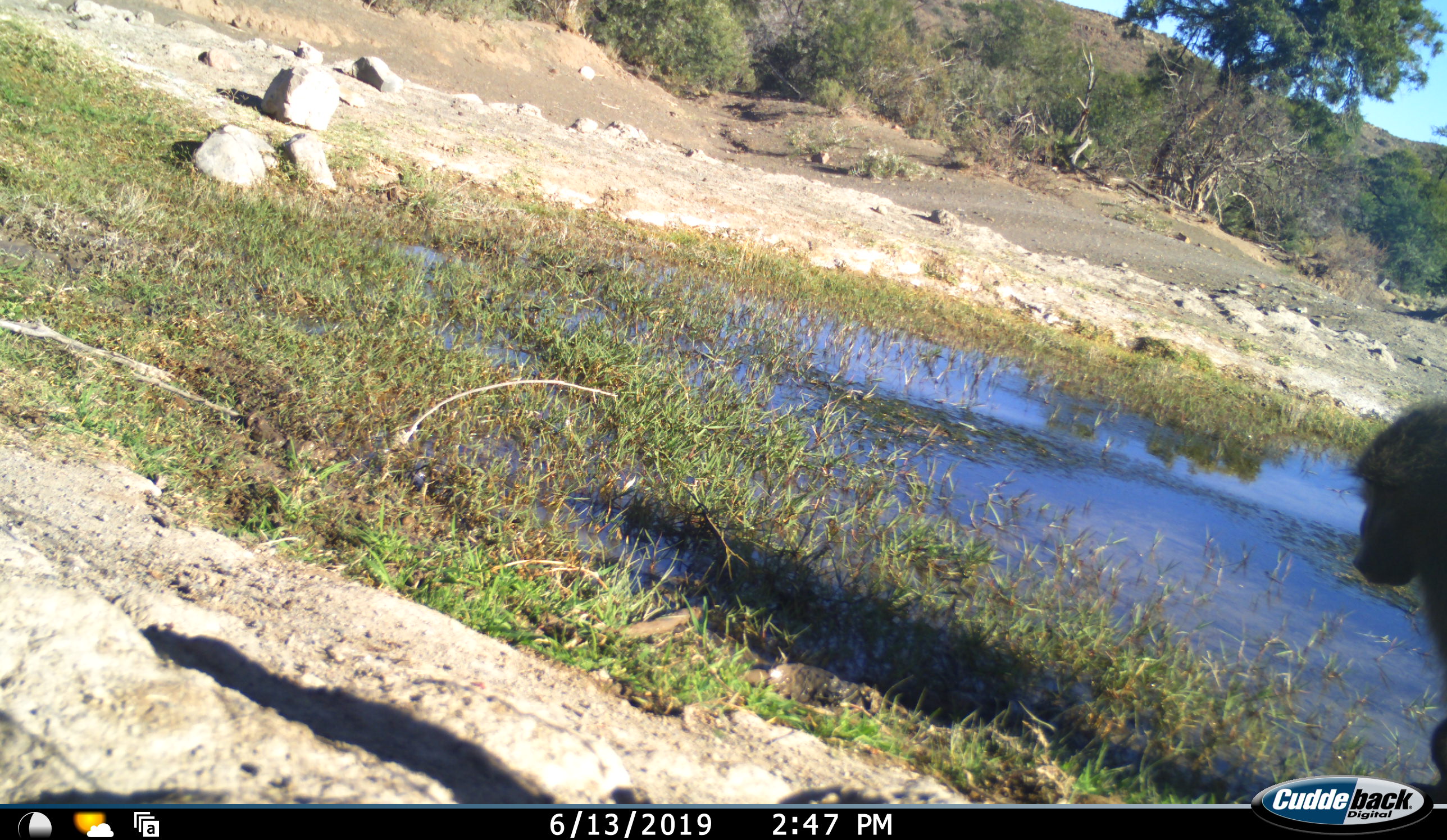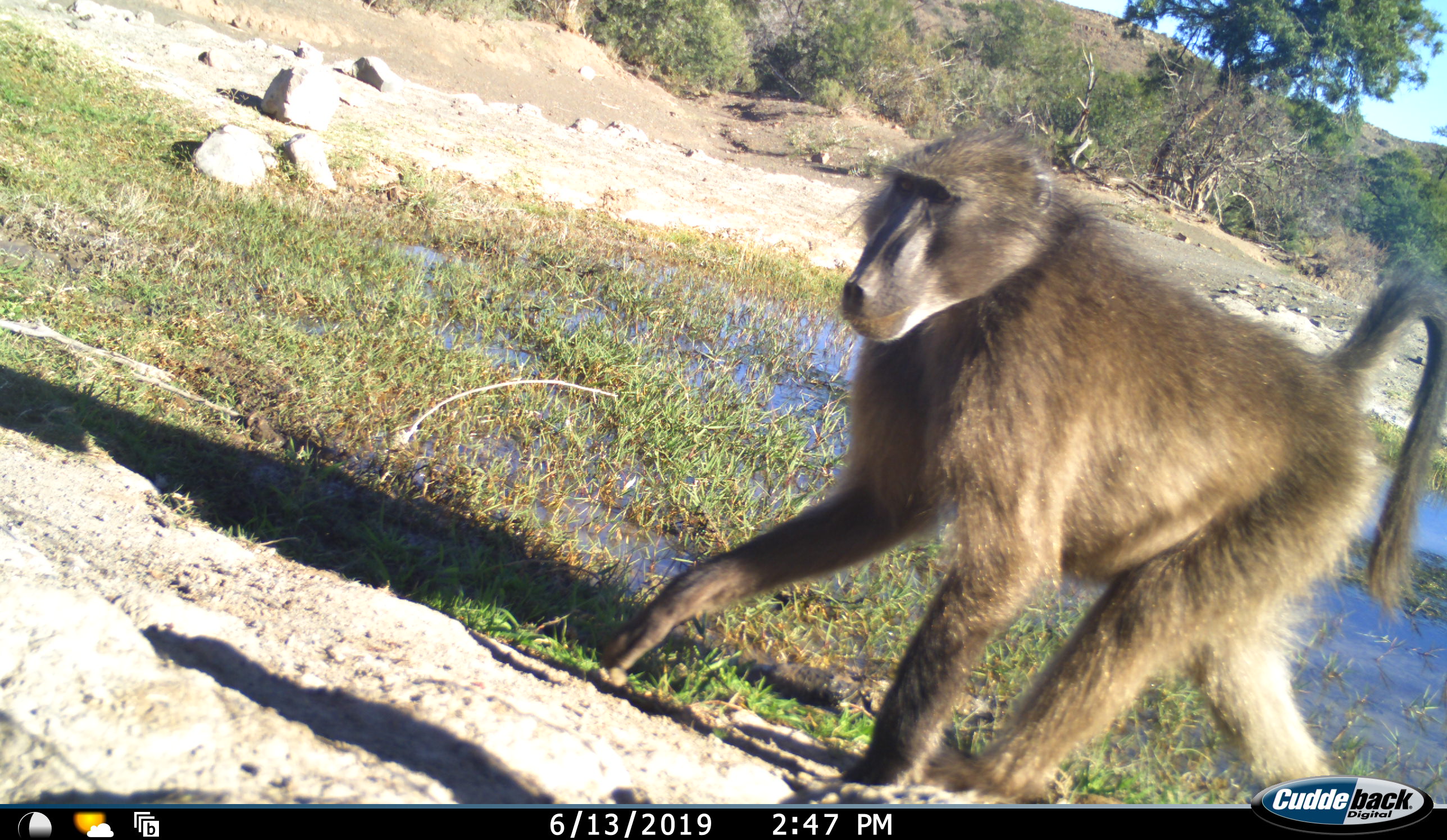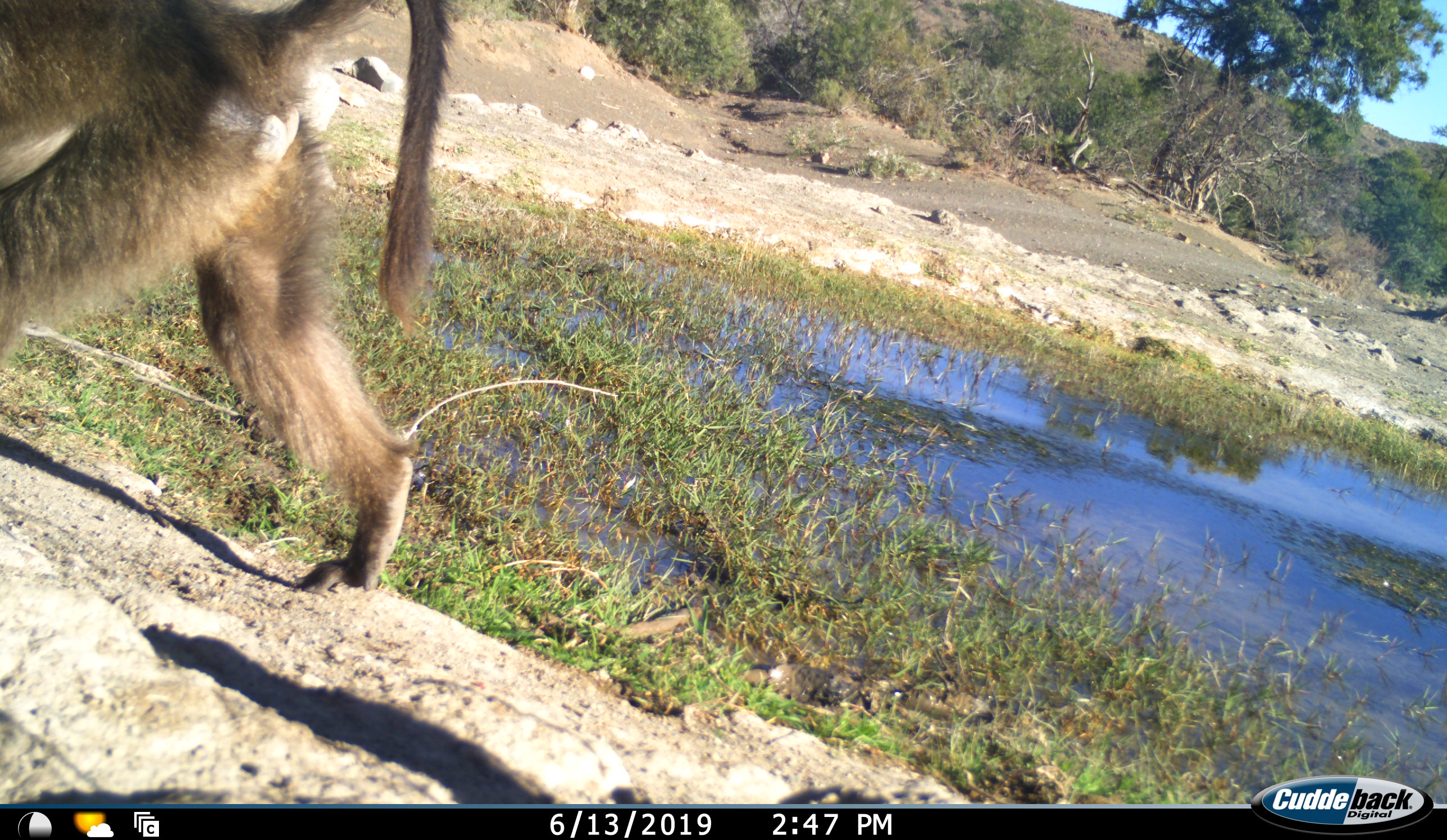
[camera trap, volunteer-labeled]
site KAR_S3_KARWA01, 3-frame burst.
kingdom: Animalia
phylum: Chordata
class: Mammalia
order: Primates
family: Cercopithecidae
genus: Papio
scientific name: Papio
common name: baboon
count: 1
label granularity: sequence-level